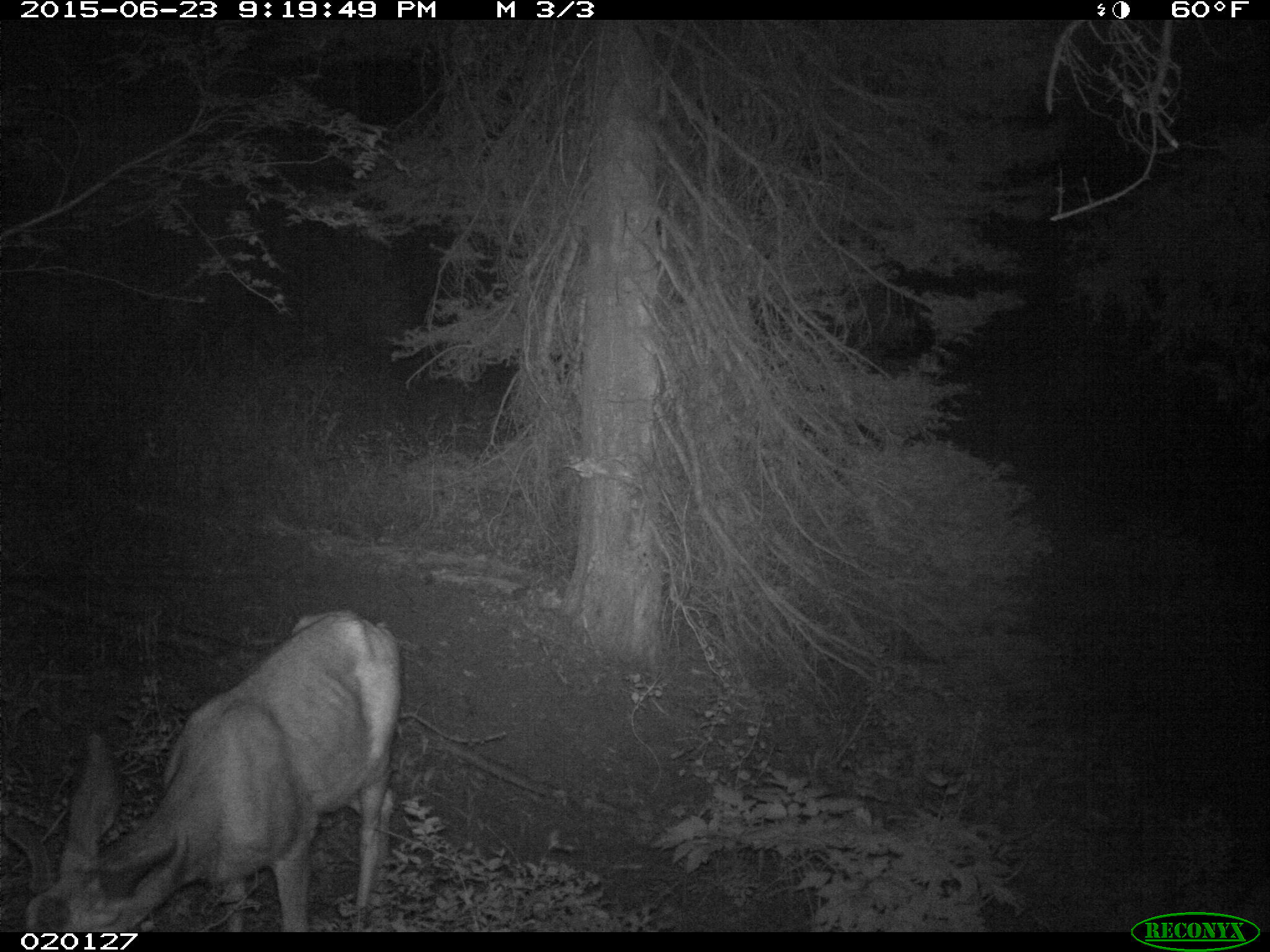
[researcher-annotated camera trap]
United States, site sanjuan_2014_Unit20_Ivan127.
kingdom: Animalia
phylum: Chordata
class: Mammalia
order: Artiodactyla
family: Cervidae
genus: Odocoileus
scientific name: Odocoileus hemionus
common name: mule deer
Odocoileus hemionus (mule deer).